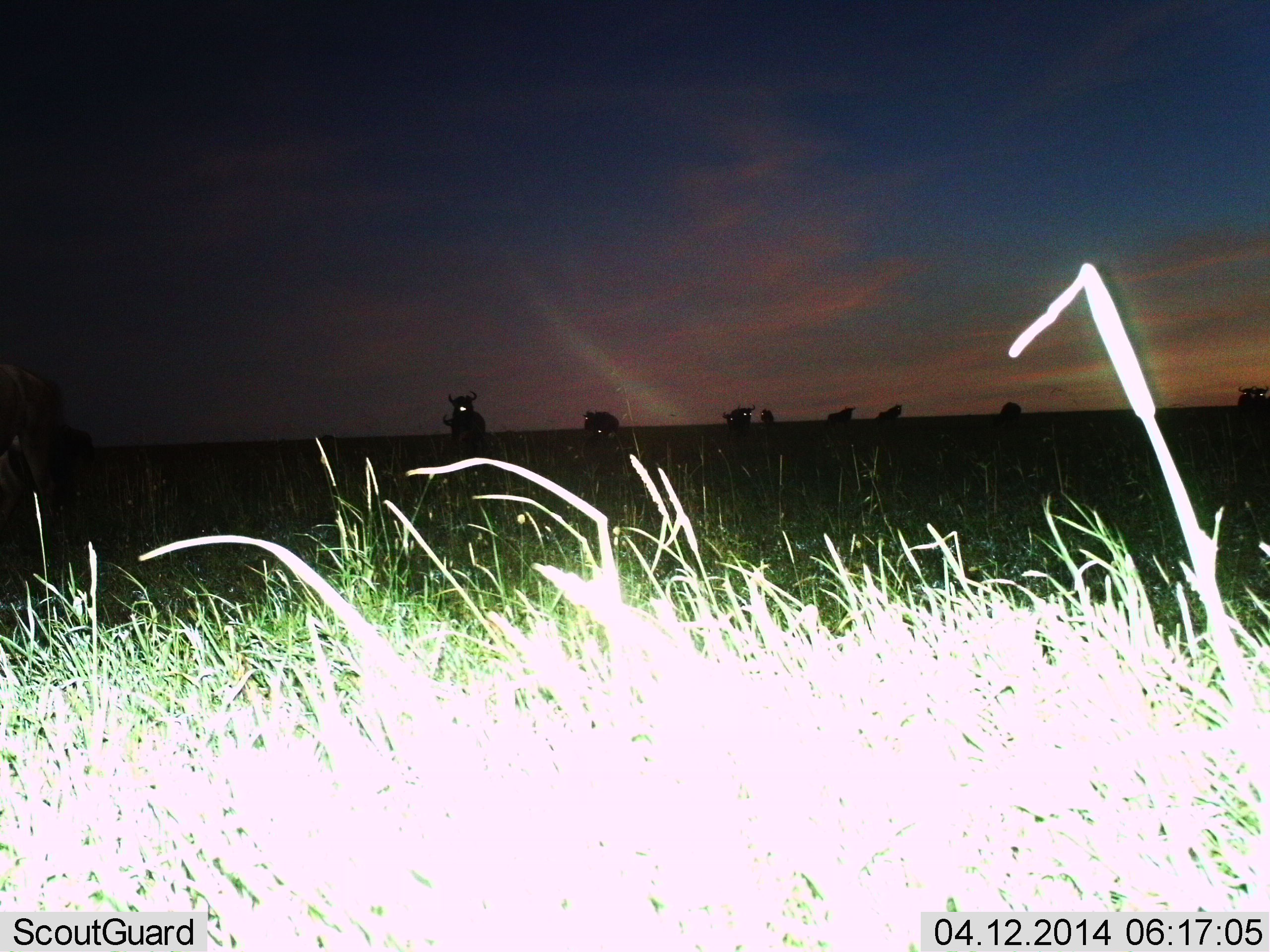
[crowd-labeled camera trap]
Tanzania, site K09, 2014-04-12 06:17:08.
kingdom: Animalia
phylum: Chordata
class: Mammalia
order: Artiodactyla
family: Bovidae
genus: Connochaetes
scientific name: Connochaetes taurinus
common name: blue wildebeest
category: wildebeest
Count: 9.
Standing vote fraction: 80%.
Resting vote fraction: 0%.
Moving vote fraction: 20%.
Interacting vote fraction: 0%.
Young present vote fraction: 0%.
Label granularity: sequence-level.